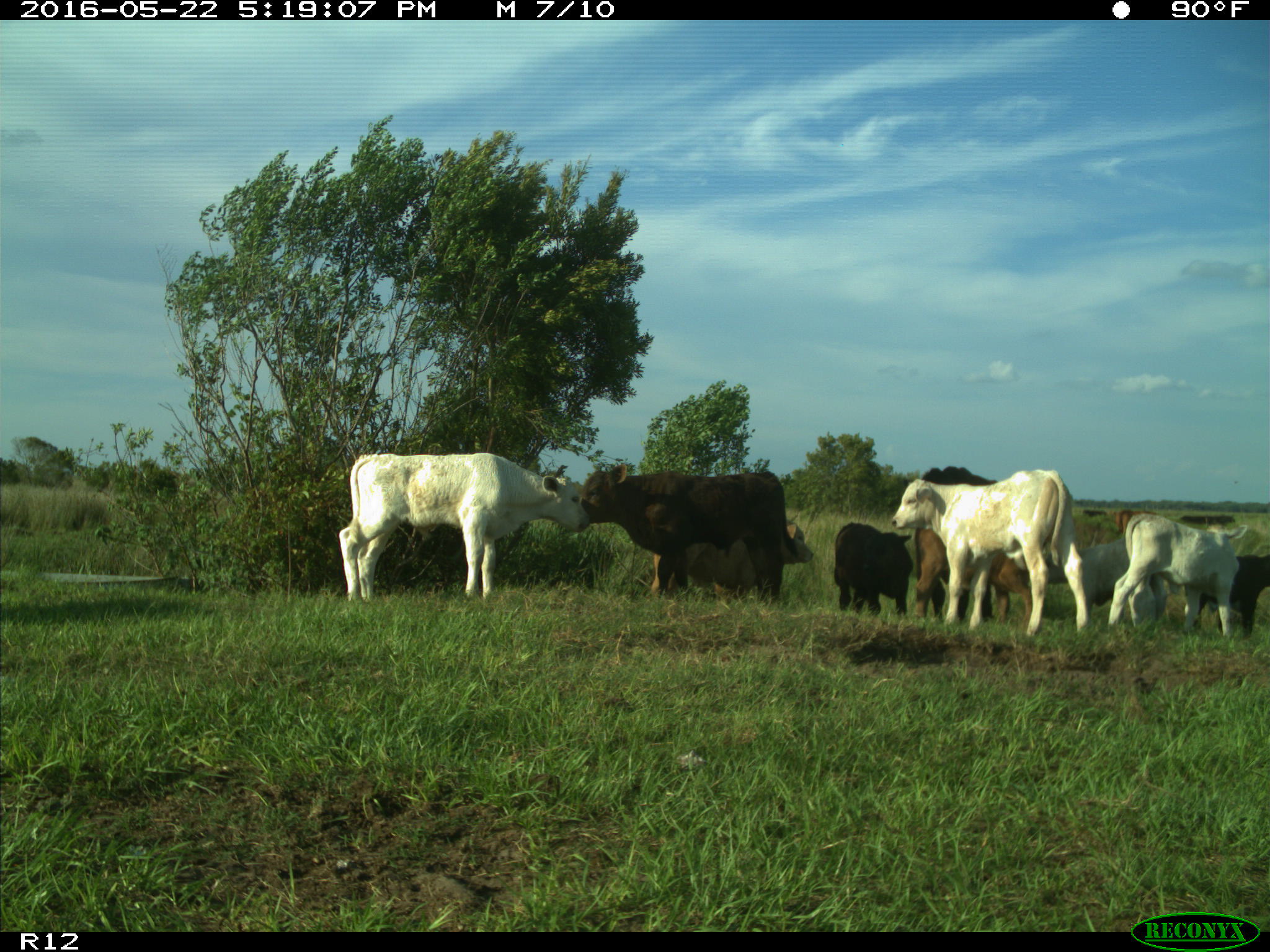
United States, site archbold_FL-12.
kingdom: Animalia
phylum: Chordata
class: Mammalia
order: Artiodactyla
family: Bovidae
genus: Bos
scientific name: Bos taurus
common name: domestic cow